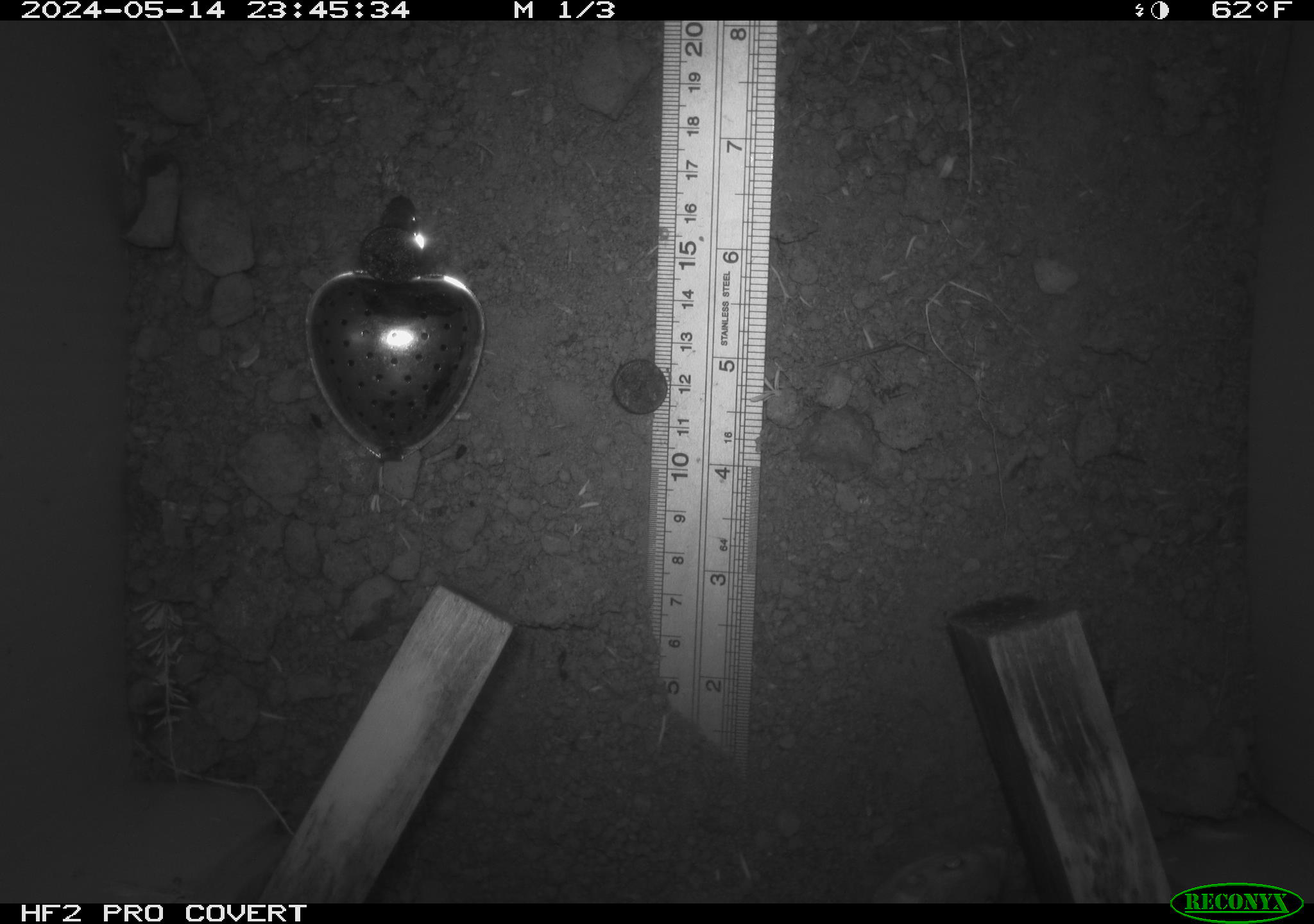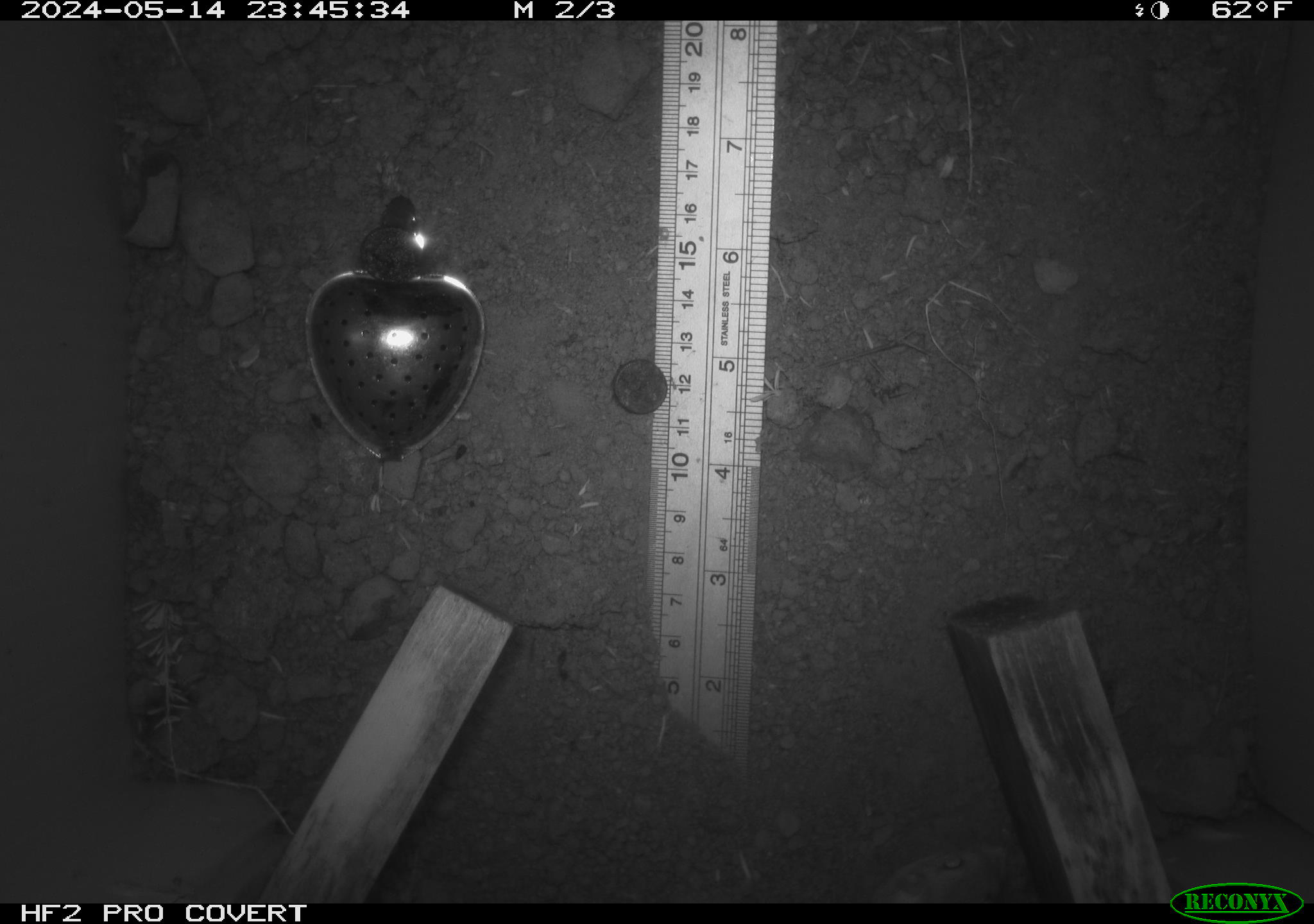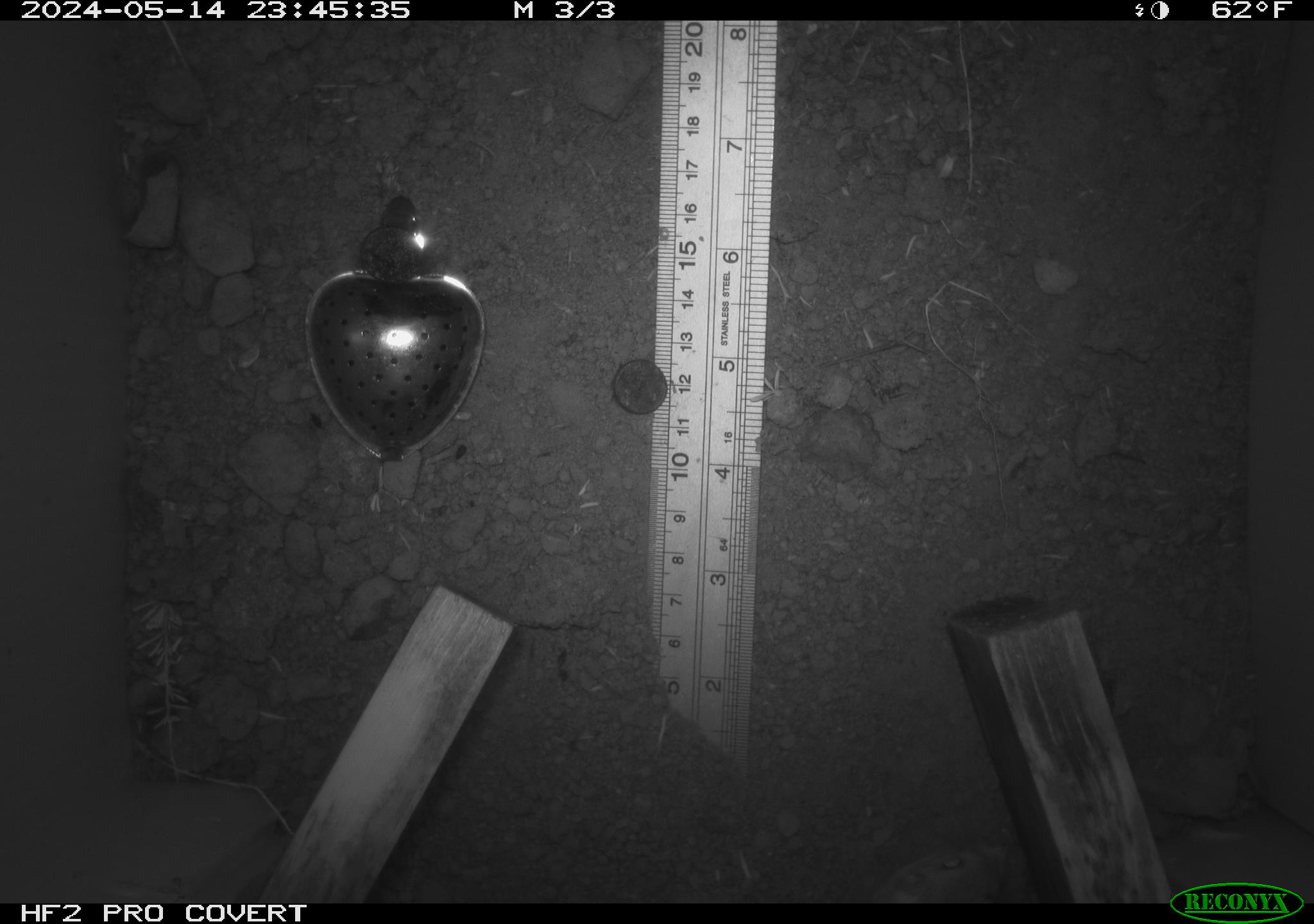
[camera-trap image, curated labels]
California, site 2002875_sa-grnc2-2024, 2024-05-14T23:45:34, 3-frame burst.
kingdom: Animalia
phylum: Chordata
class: Mammalia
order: Rodentia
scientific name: Rodentia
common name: rodent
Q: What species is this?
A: Rodent (Rodentia).